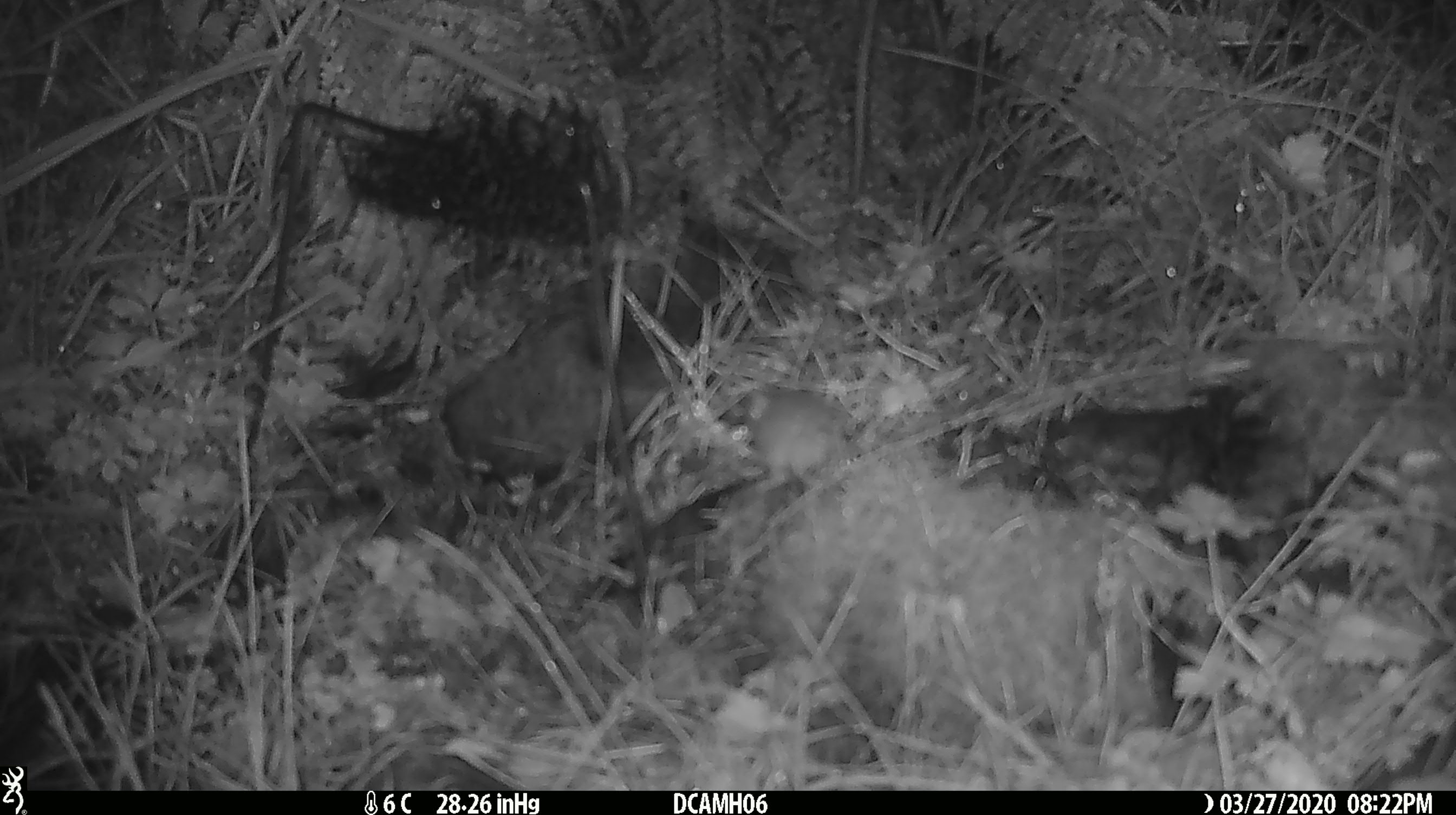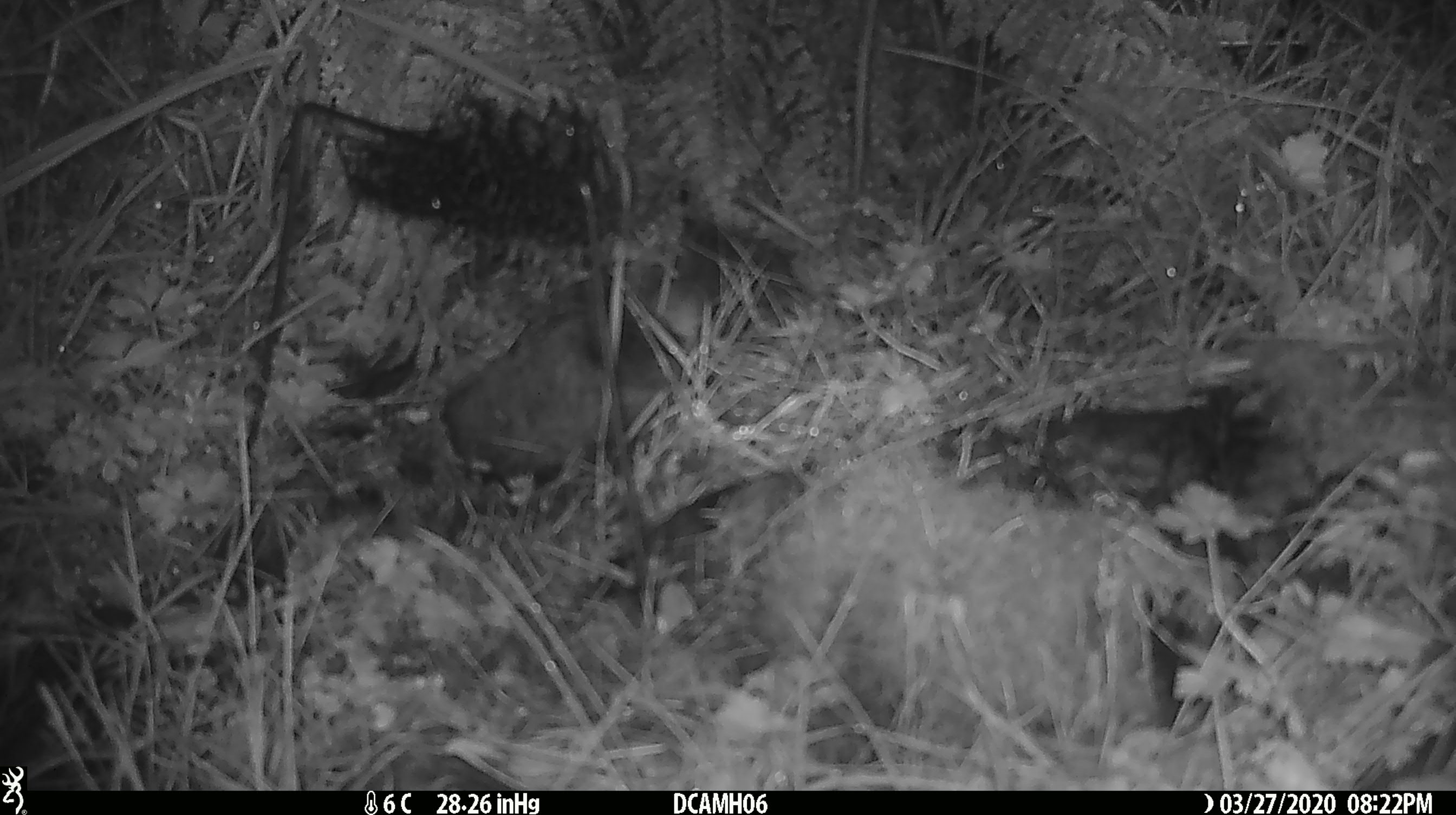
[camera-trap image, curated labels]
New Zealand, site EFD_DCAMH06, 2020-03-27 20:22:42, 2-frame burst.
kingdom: Animalia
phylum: Chordata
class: Mammalia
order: Rodentia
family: Muridae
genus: Mus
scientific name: Mus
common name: mouse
Mouse (Mus).